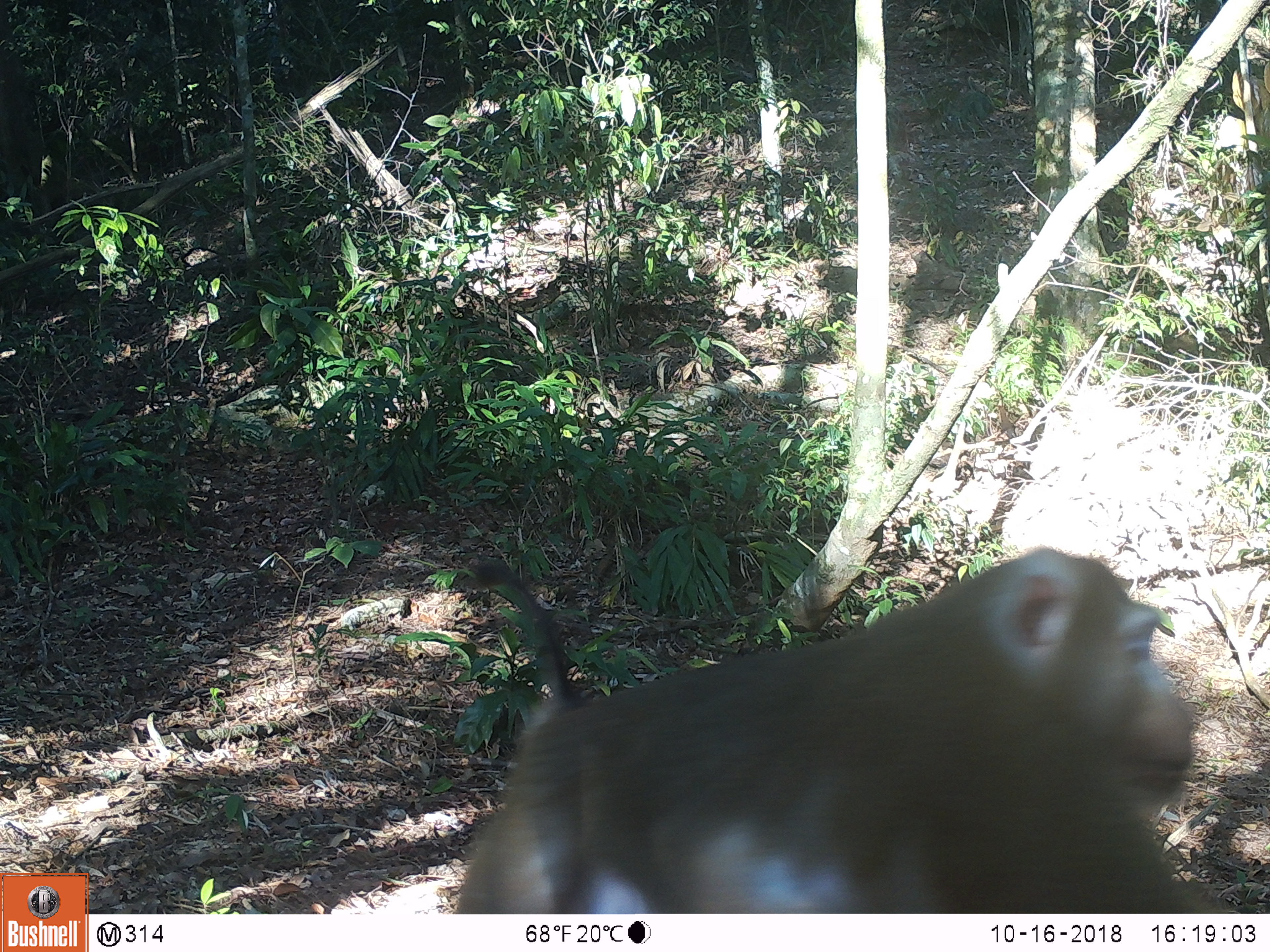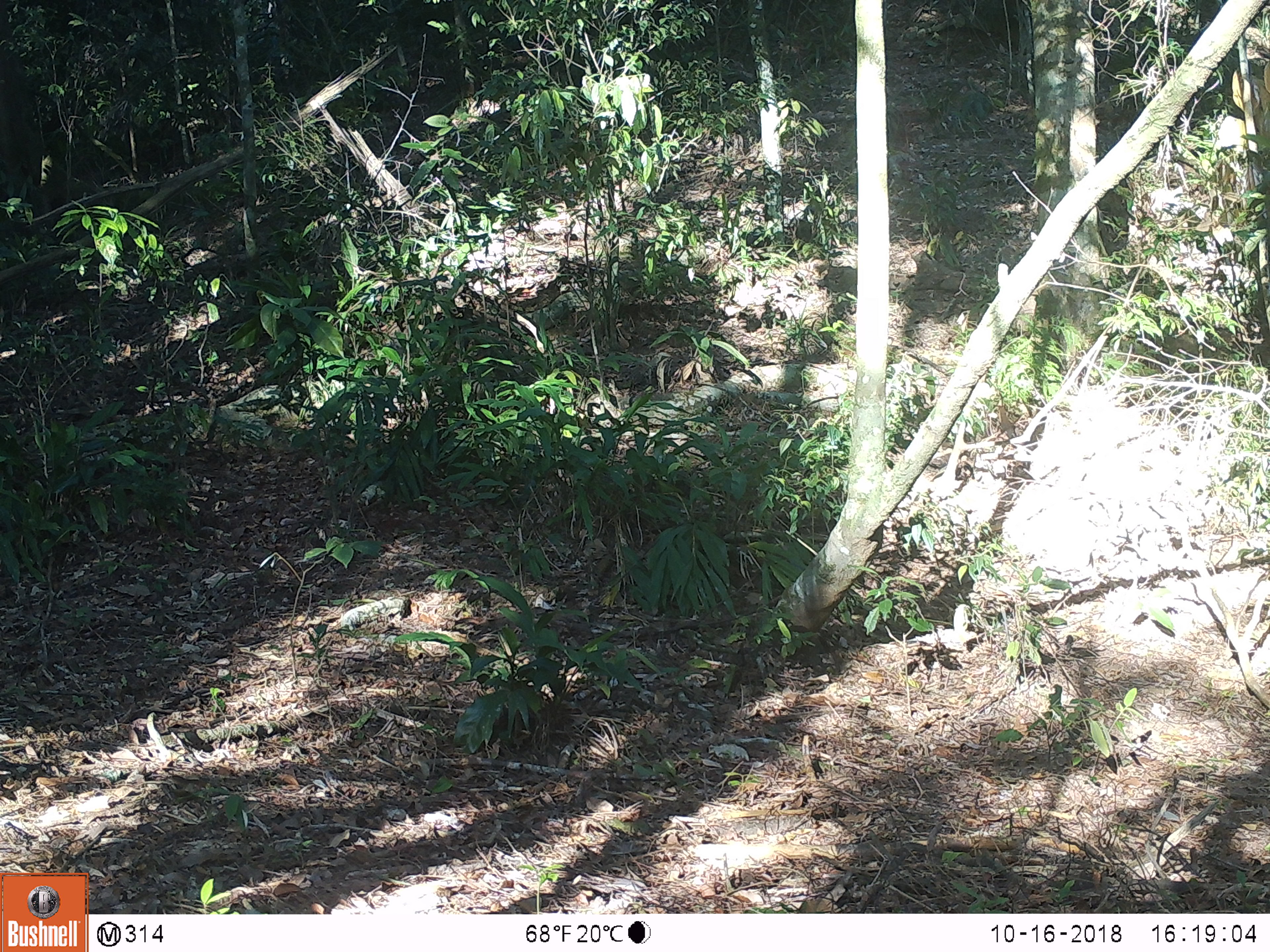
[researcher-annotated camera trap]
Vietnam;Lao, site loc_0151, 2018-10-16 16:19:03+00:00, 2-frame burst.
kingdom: Animalia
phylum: Chordata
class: Mammalia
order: Primates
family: Cercopithecidae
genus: Macaca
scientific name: Macaca nemestrina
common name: pig-tailed macaque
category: pig tailed macaque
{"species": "pig tailed macaque (pig-tailed macaque) (Macaca nemestrina)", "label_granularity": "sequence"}